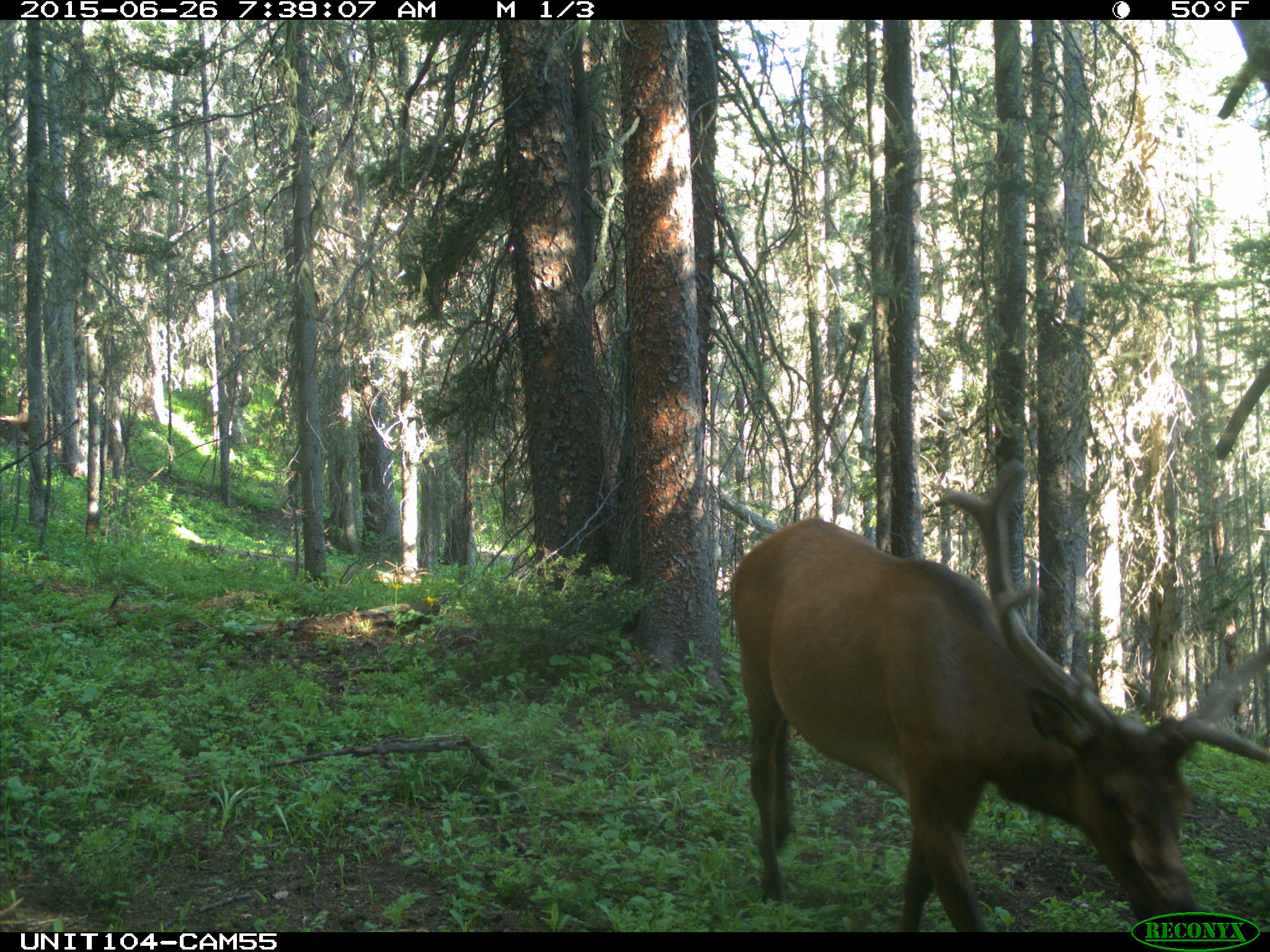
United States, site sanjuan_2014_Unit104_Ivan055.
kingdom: Animalia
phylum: Chordata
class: Mammalia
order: Artiodactyla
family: Cervidae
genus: Cervus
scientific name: Cervus elaphus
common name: red deer